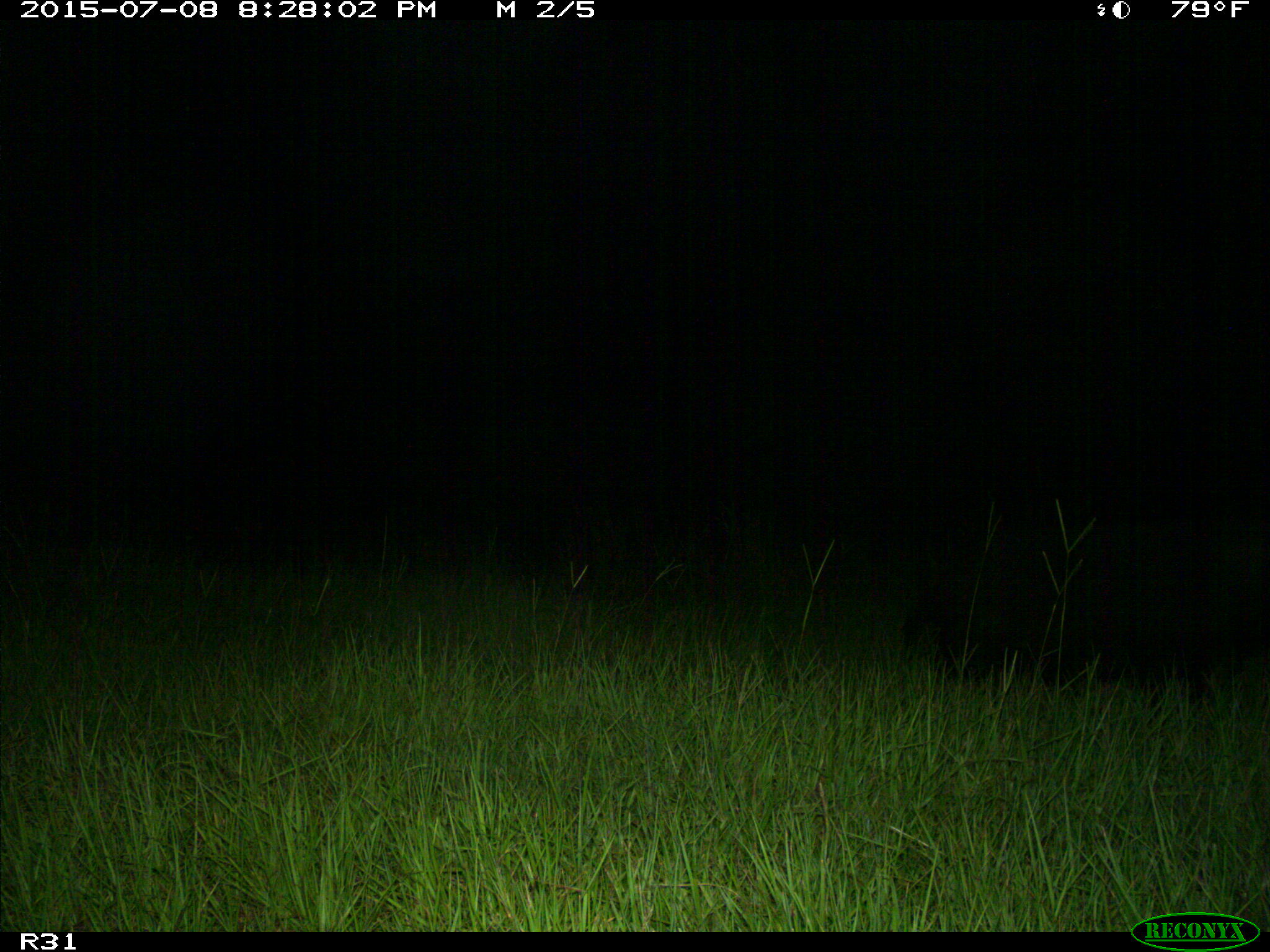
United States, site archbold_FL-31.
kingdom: Animalia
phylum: Chordata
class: Mammalia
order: Artiodactyla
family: Suidae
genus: Sus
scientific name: Sus scrofa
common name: wild boar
Sus scrofa (wild boar).